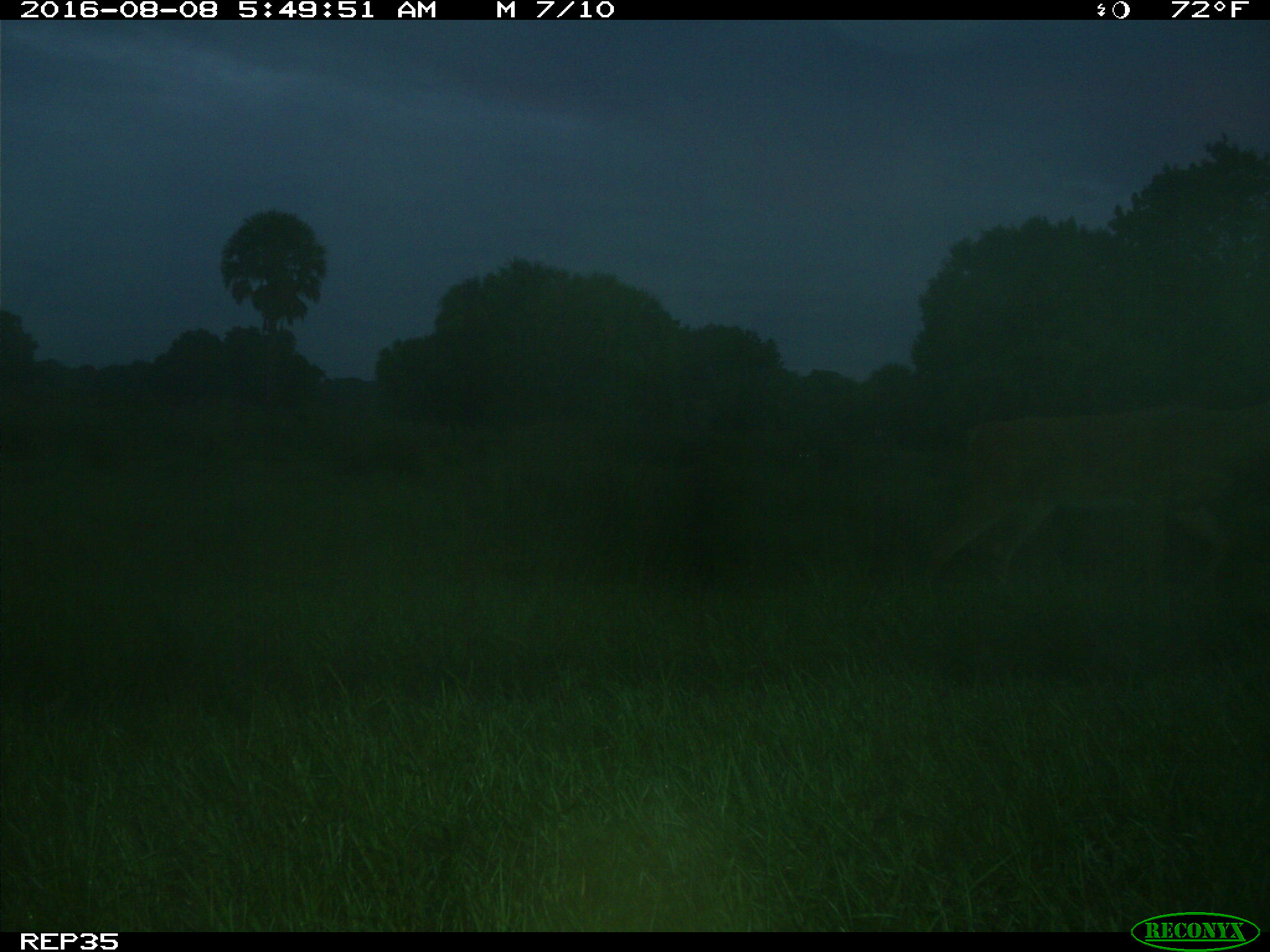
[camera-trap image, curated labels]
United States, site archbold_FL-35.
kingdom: Animalia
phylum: Chordata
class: Mammalia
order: Artiodactyla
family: Cervidae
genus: Odocoileus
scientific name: Odocoileus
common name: deer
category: unidentified deer